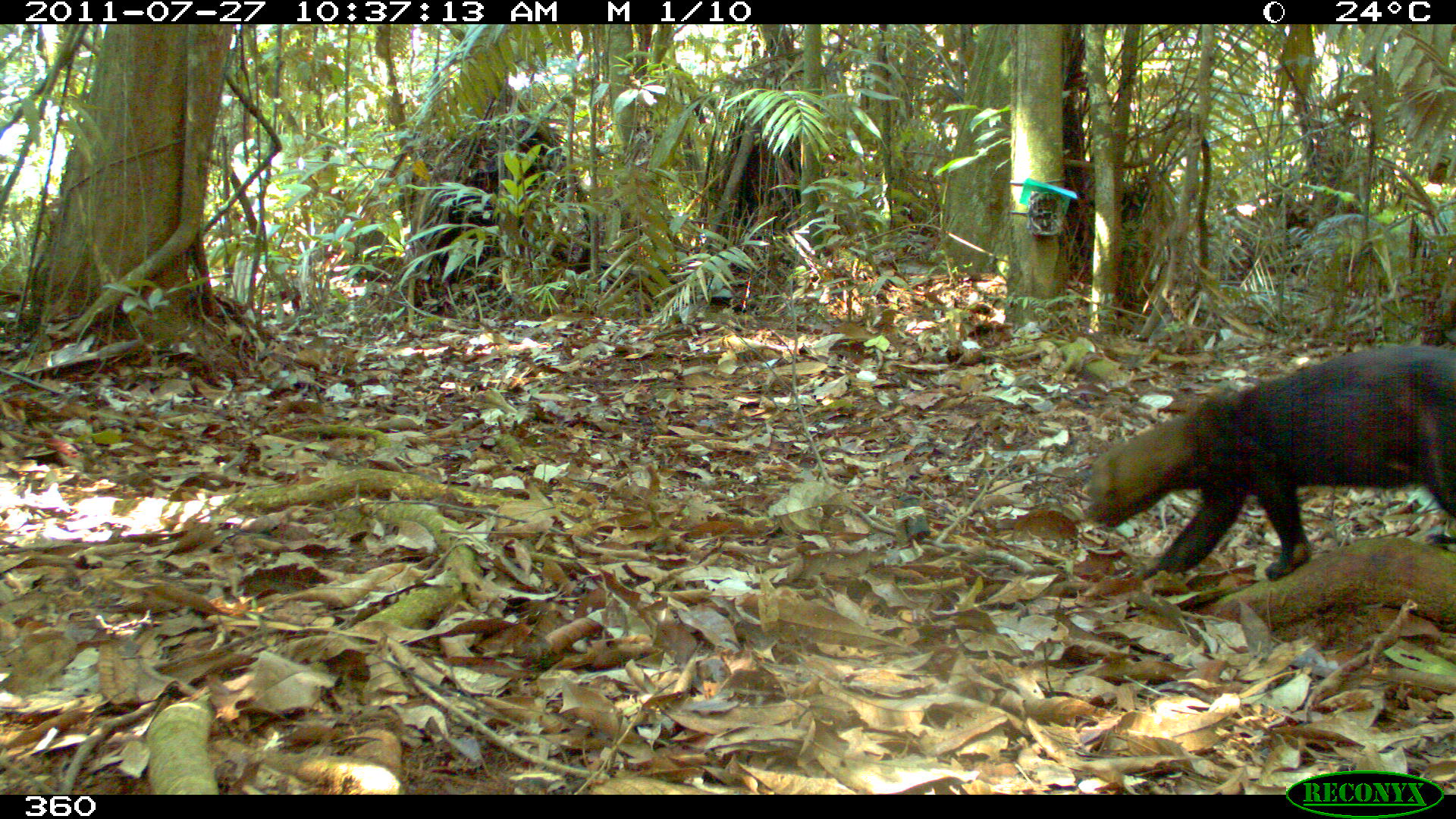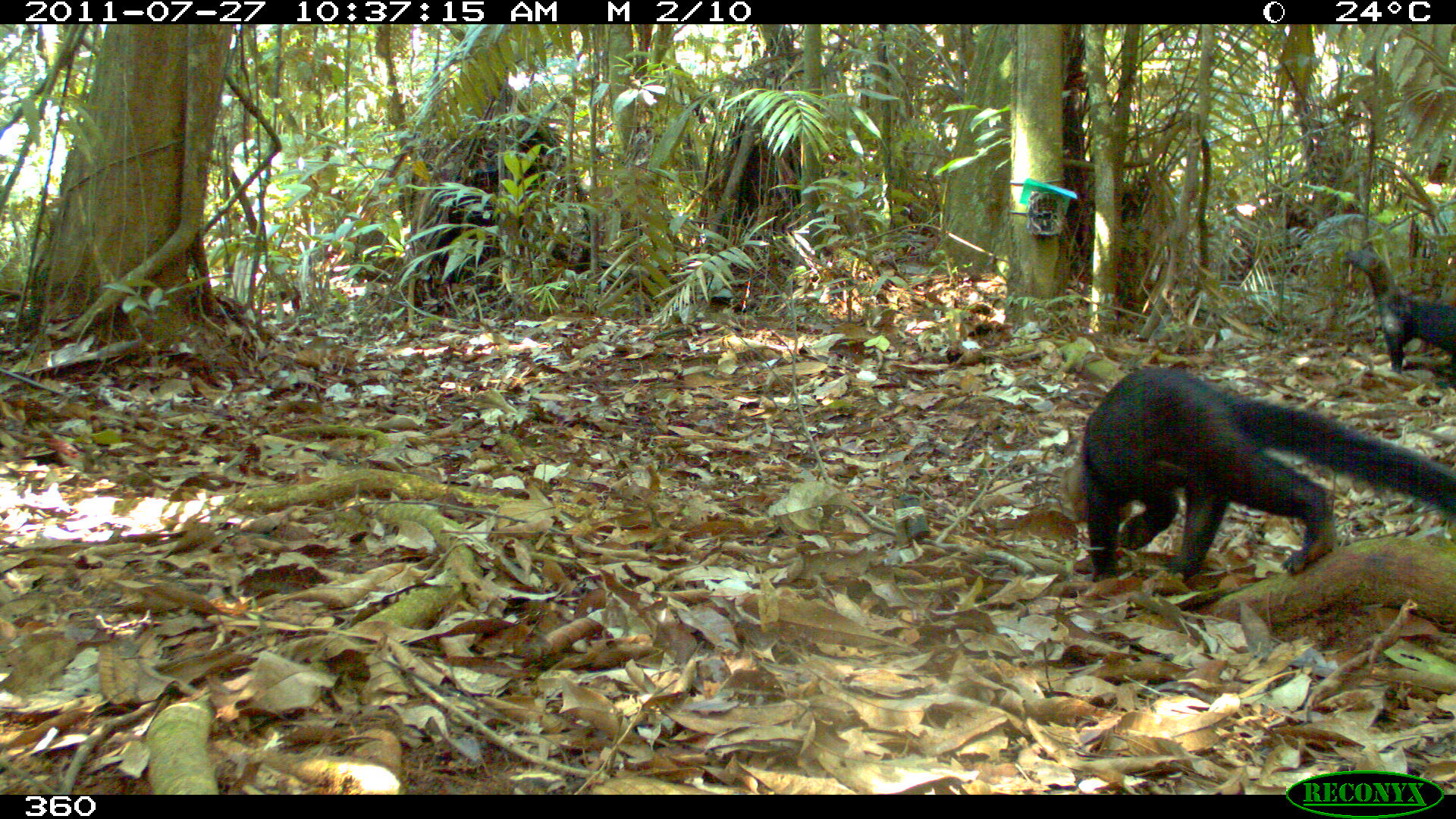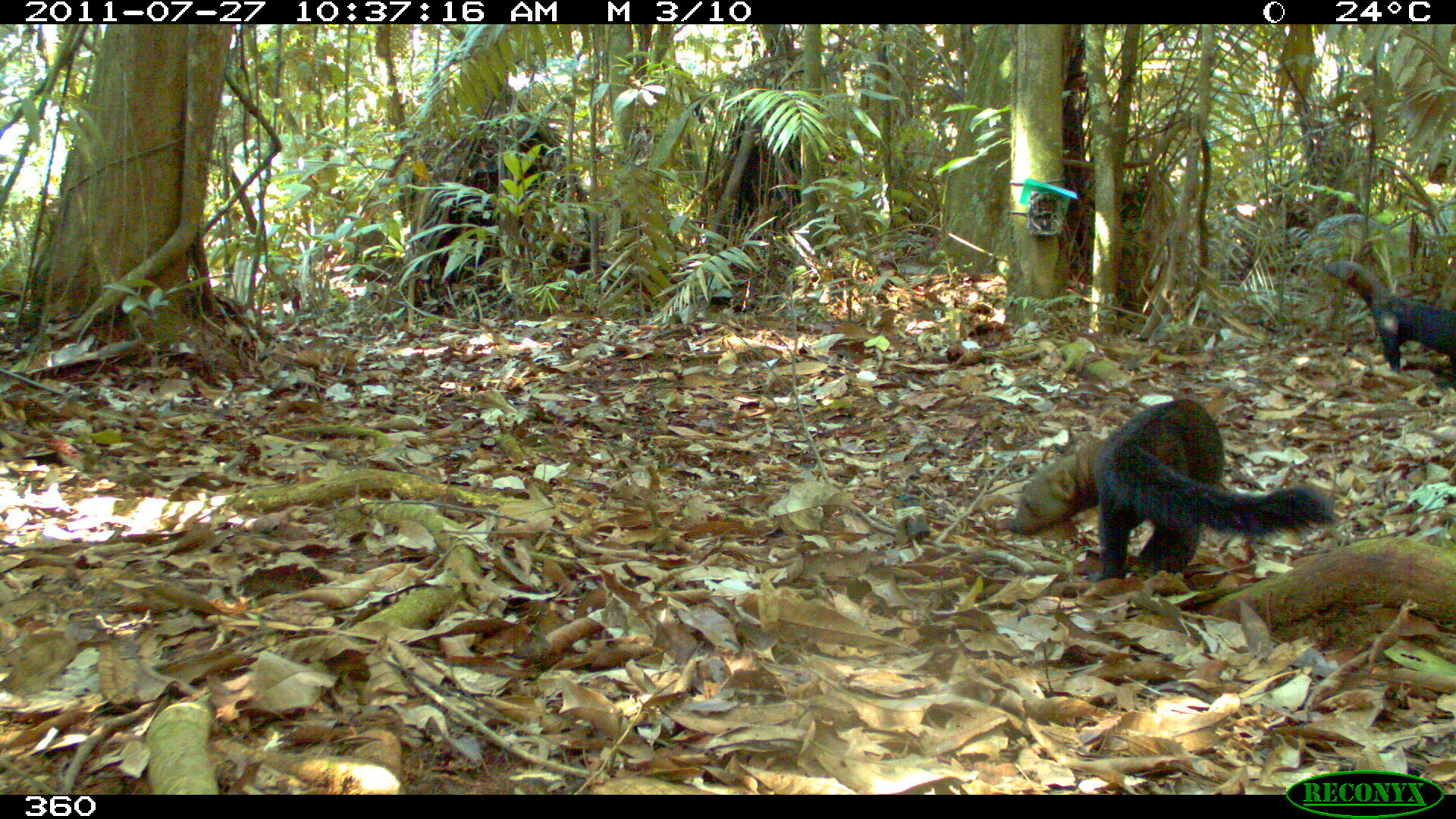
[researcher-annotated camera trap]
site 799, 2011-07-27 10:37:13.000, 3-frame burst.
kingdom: Animalia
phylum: Chordata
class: Mammalia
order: Carnivora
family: Mustelidae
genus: Eira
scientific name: Eira barbara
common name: tayra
Eira barbara (tayra).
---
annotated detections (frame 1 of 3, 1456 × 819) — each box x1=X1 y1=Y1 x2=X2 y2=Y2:
eira barbara: x1=1085 y1=338 x2=1456 y2=576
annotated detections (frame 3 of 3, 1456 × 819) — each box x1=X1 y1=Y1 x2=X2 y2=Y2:
eira barbara: x1=1005 y1=397 x2=1337 y2=583; x1=1323 y1=257 x2=1456 y2=368